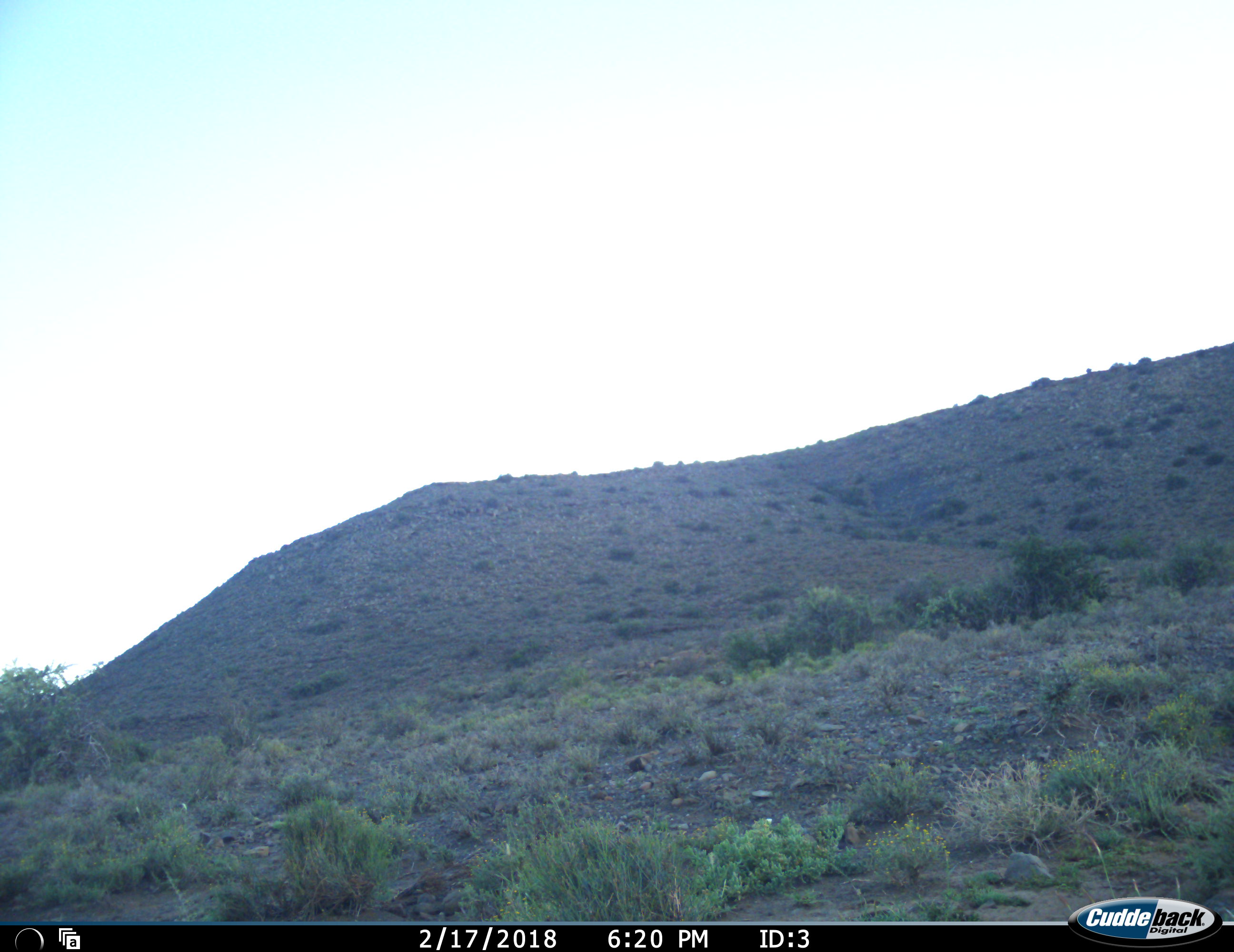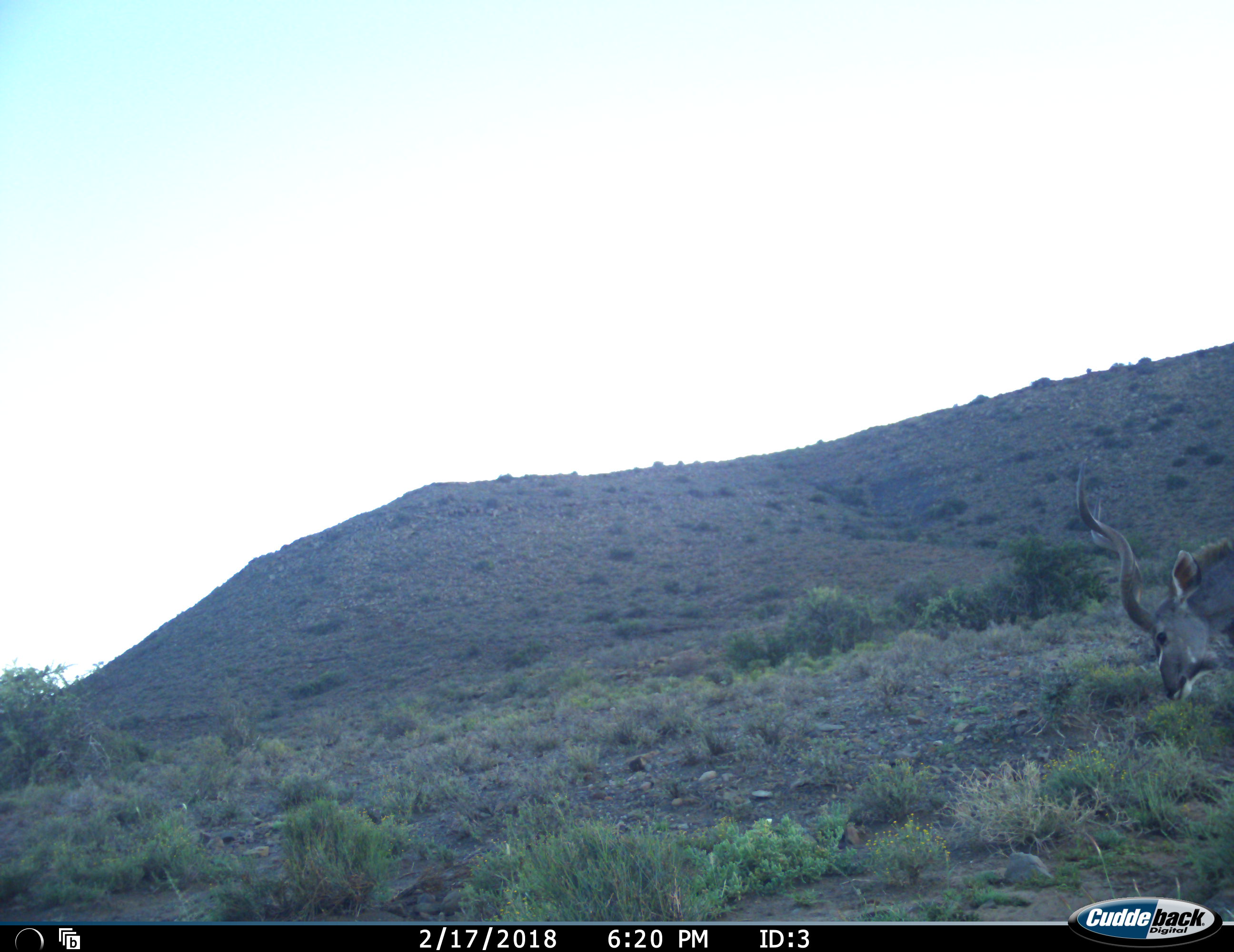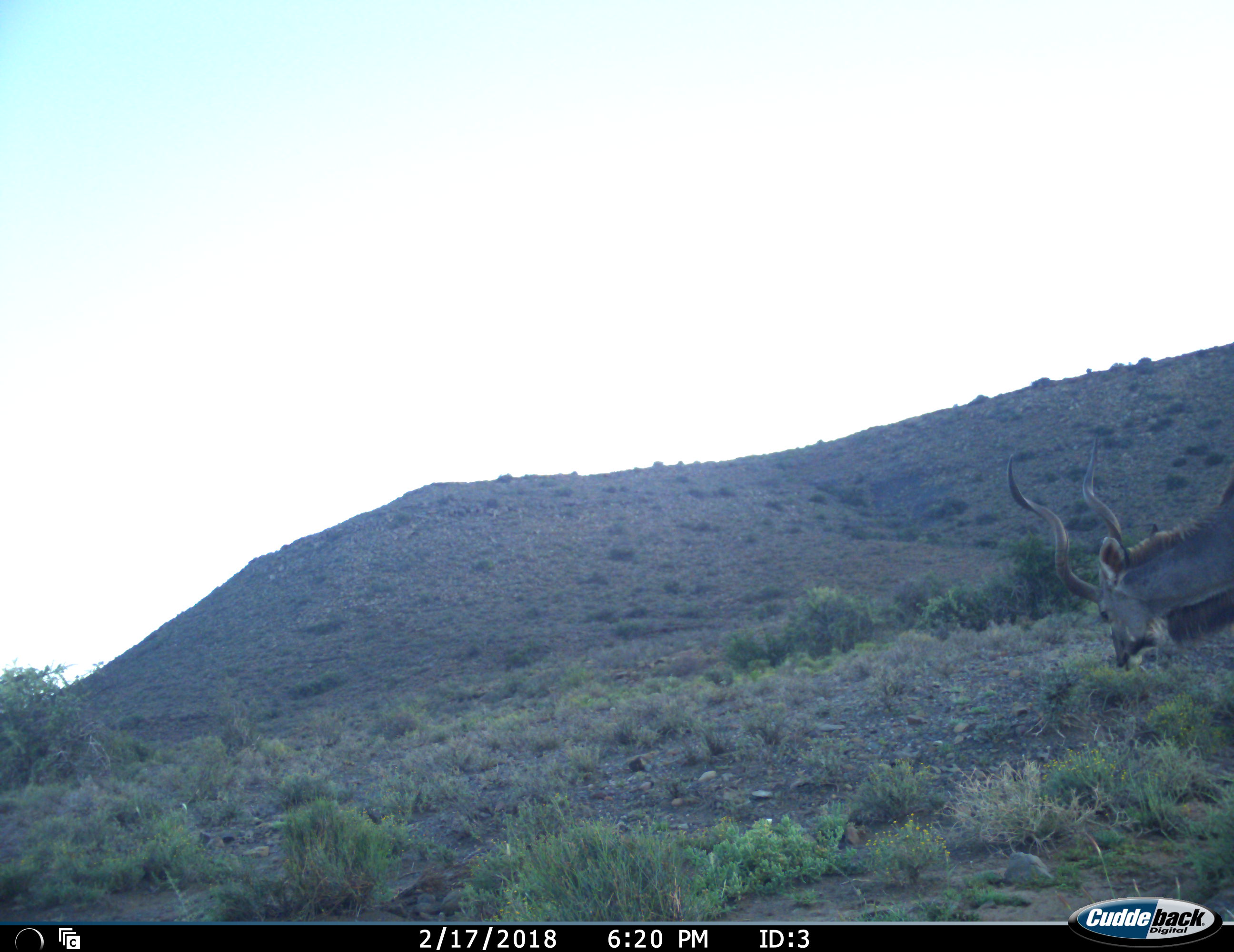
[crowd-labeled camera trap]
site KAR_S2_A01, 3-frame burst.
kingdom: Animalia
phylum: Chordata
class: Mammalia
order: Artiodactyla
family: Bovidae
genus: Tragelaphus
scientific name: Tragelaphus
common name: kudu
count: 1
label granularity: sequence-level